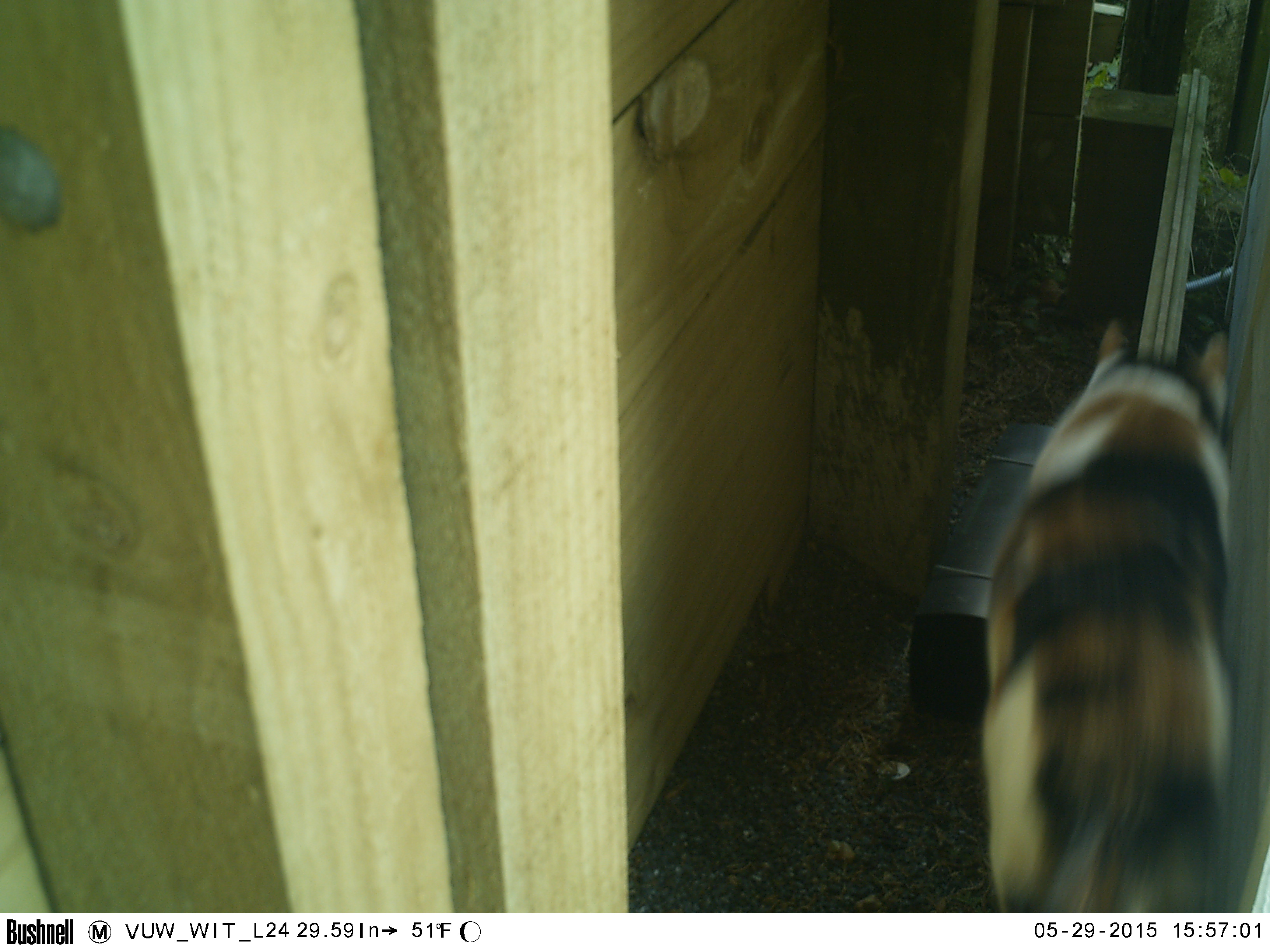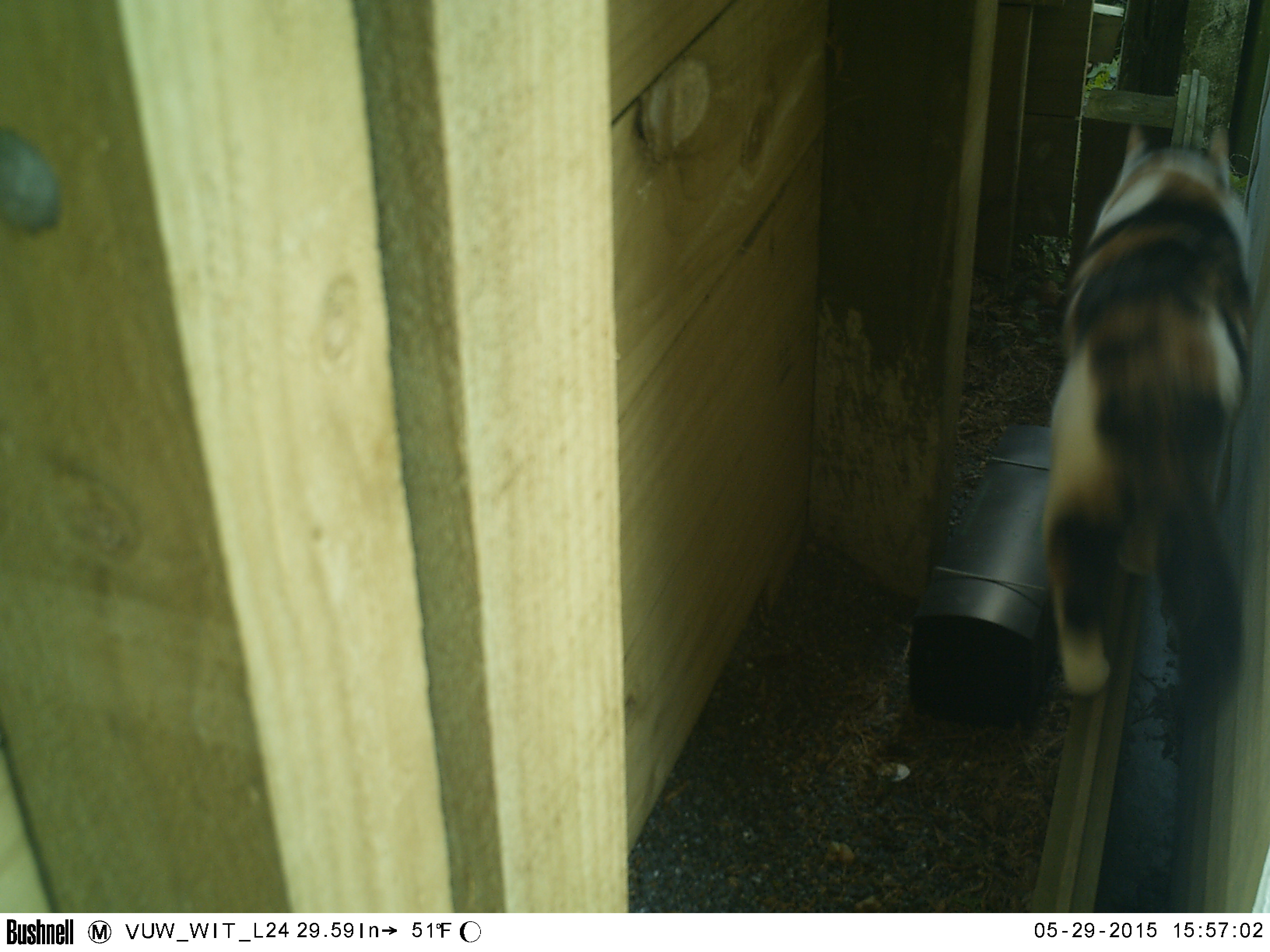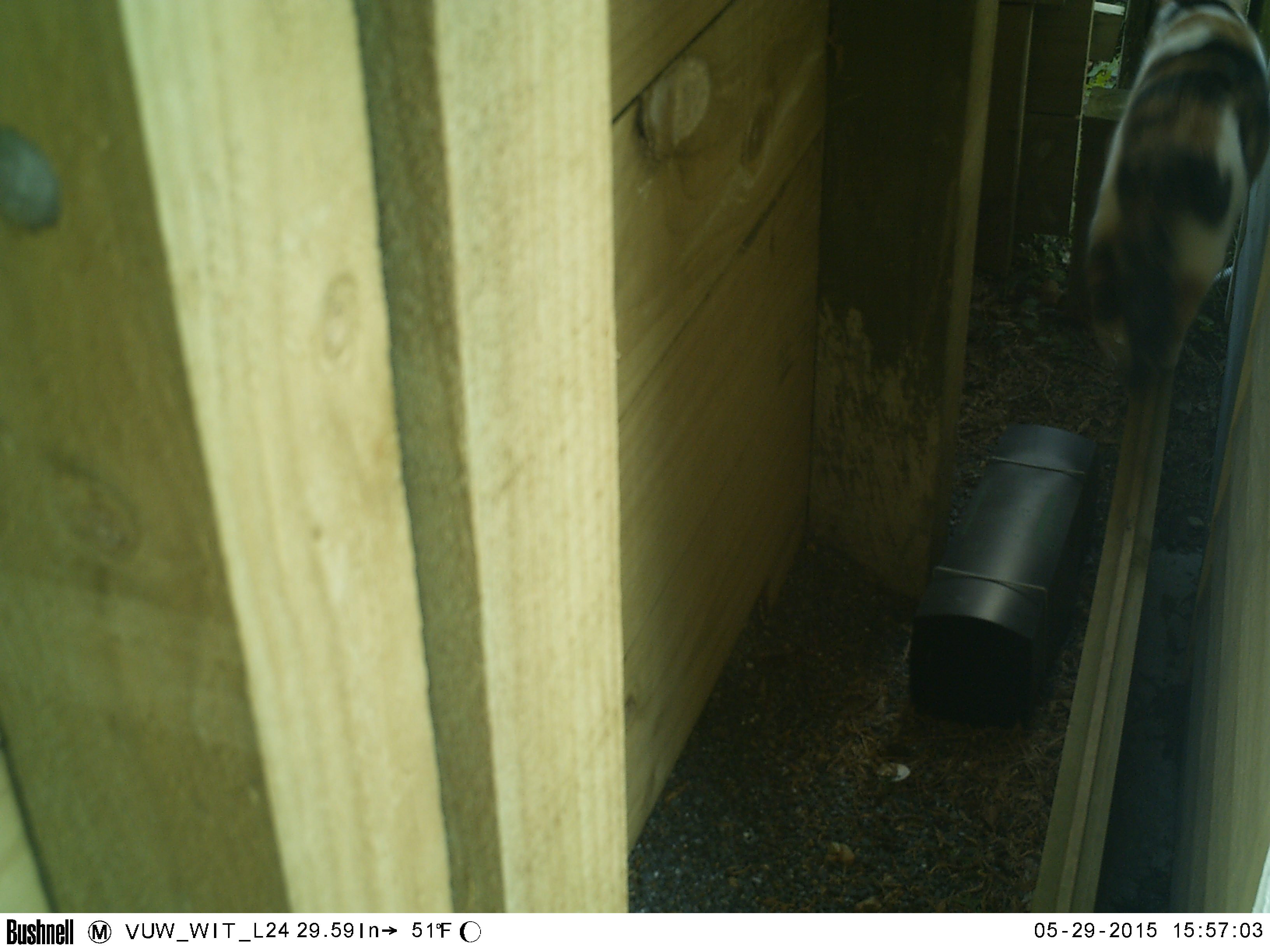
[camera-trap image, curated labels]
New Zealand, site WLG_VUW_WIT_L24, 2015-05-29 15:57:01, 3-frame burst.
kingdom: Animalia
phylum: Chordata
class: Mammalia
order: Carnivora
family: Felidae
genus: Felis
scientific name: Felis catus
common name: domestic cat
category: cat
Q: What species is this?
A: Cat (domestic cat) (Felis catus).